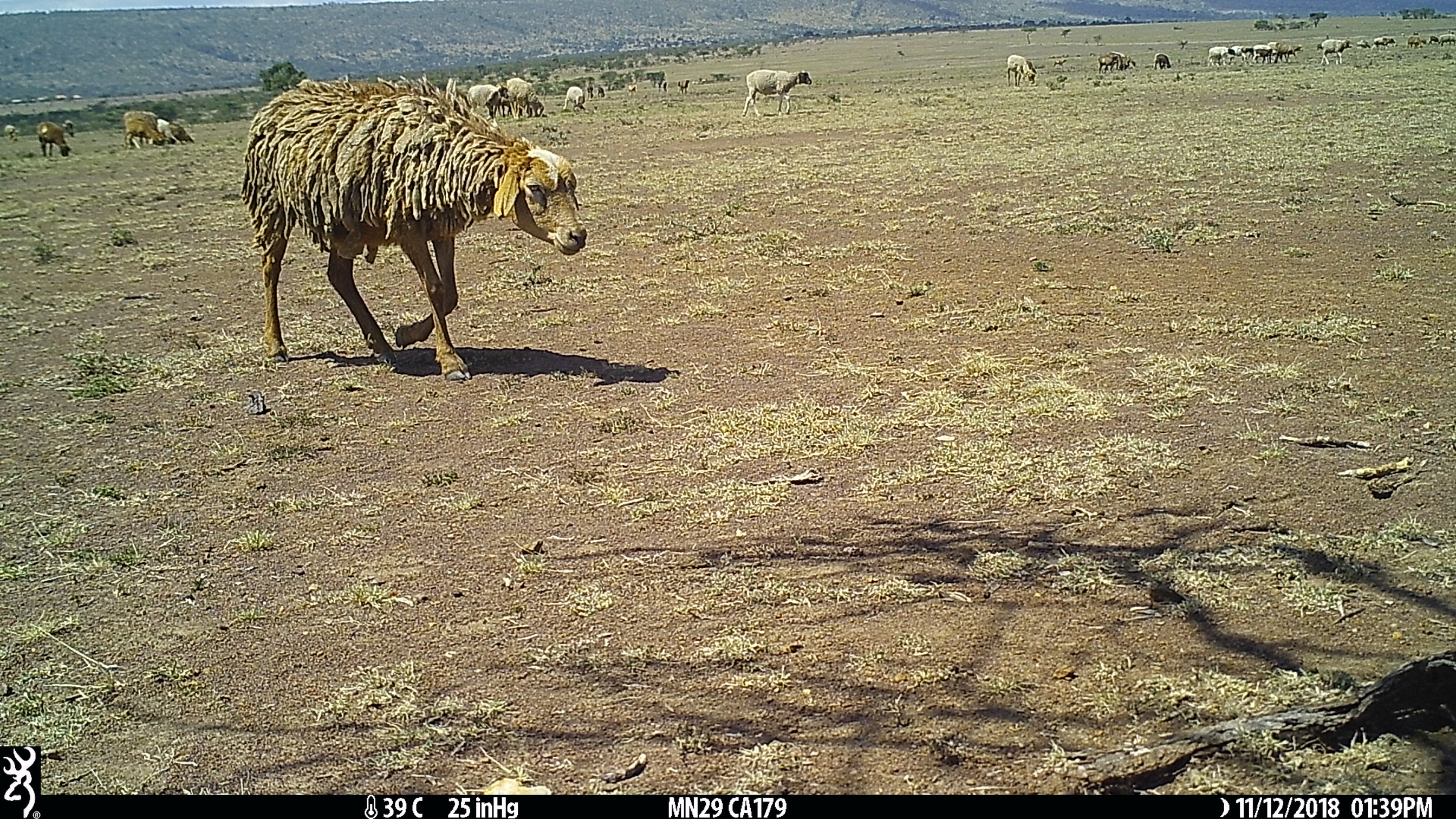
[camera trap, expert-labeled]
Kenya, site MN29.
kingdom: Animalia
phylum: Chordata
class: Mammalia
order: Artiodactyla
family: Bovidae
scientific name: Bovidae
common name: sheep or goat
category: shoat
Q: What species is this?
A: Shoat (sheep or goat) (Bovidae).